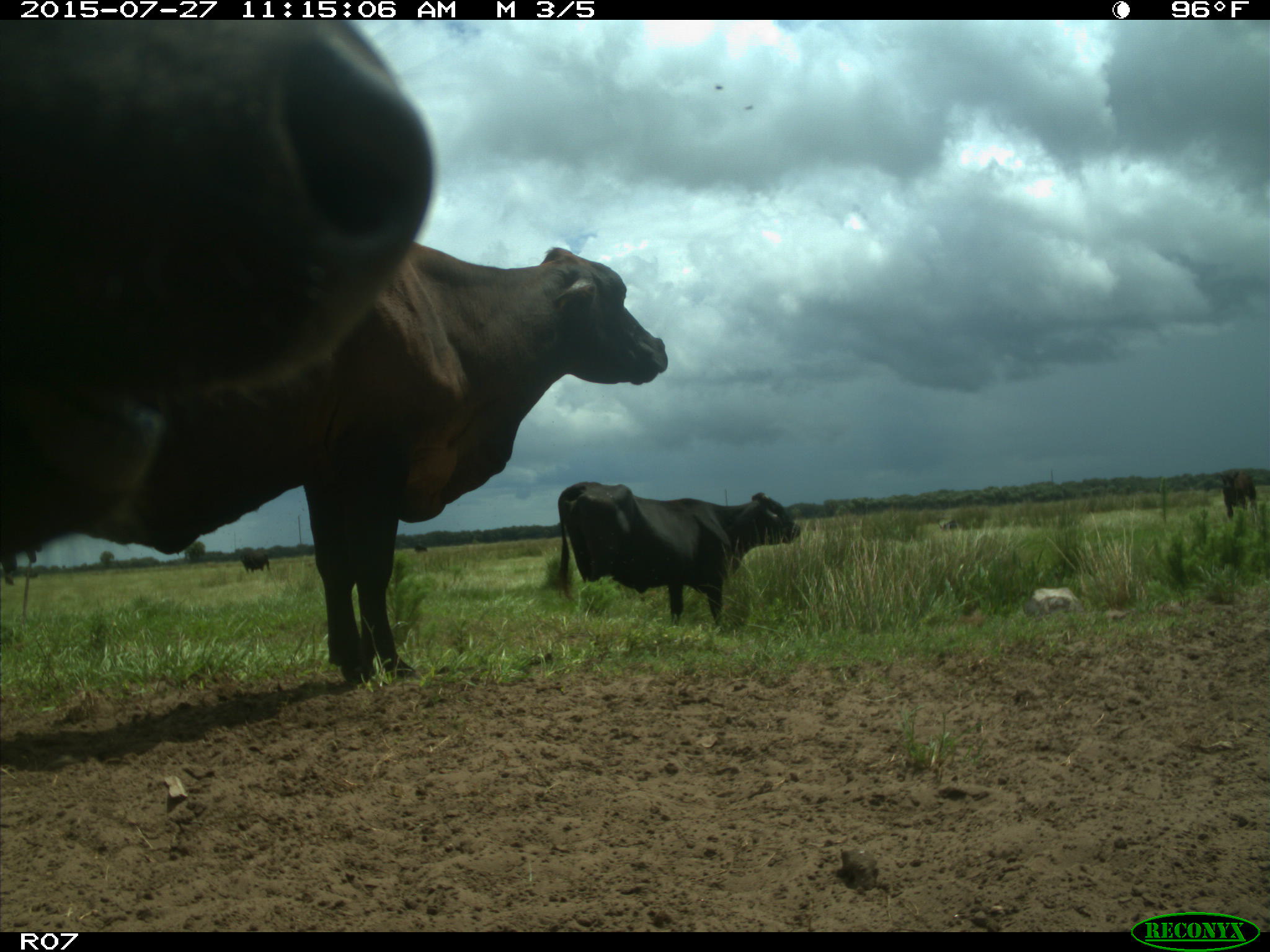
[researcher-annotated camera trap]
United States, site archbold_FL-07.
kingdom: Animalia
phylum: Chordata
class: Mammalia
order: Artiodactyla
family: Bovidae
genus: Bos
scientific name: Bos taurus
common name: domestic cow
Bos taurus (domestic cow).